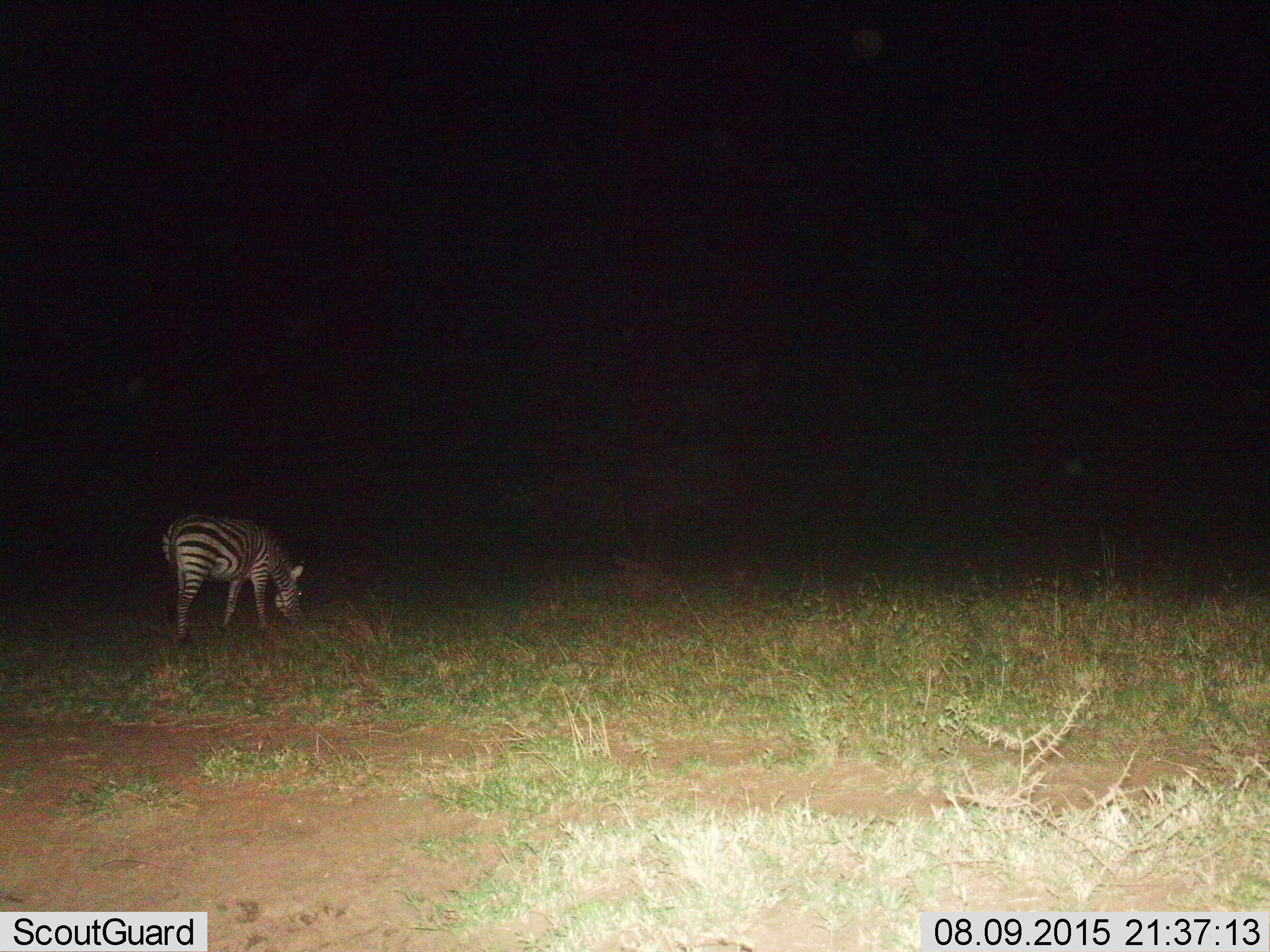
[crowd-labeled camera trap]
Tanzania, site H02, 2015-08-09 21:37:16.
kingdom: Animalia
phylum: Chordata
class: Mammalia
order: Perissodactyla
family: Equidae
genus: Equus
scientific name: Equus quagga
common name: plains zebra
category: zebra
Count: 1.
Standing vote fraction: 20%.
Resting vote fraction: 10%.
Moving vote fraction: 0%.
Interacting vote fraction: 0%.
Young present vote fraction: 0%.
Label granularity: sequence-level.